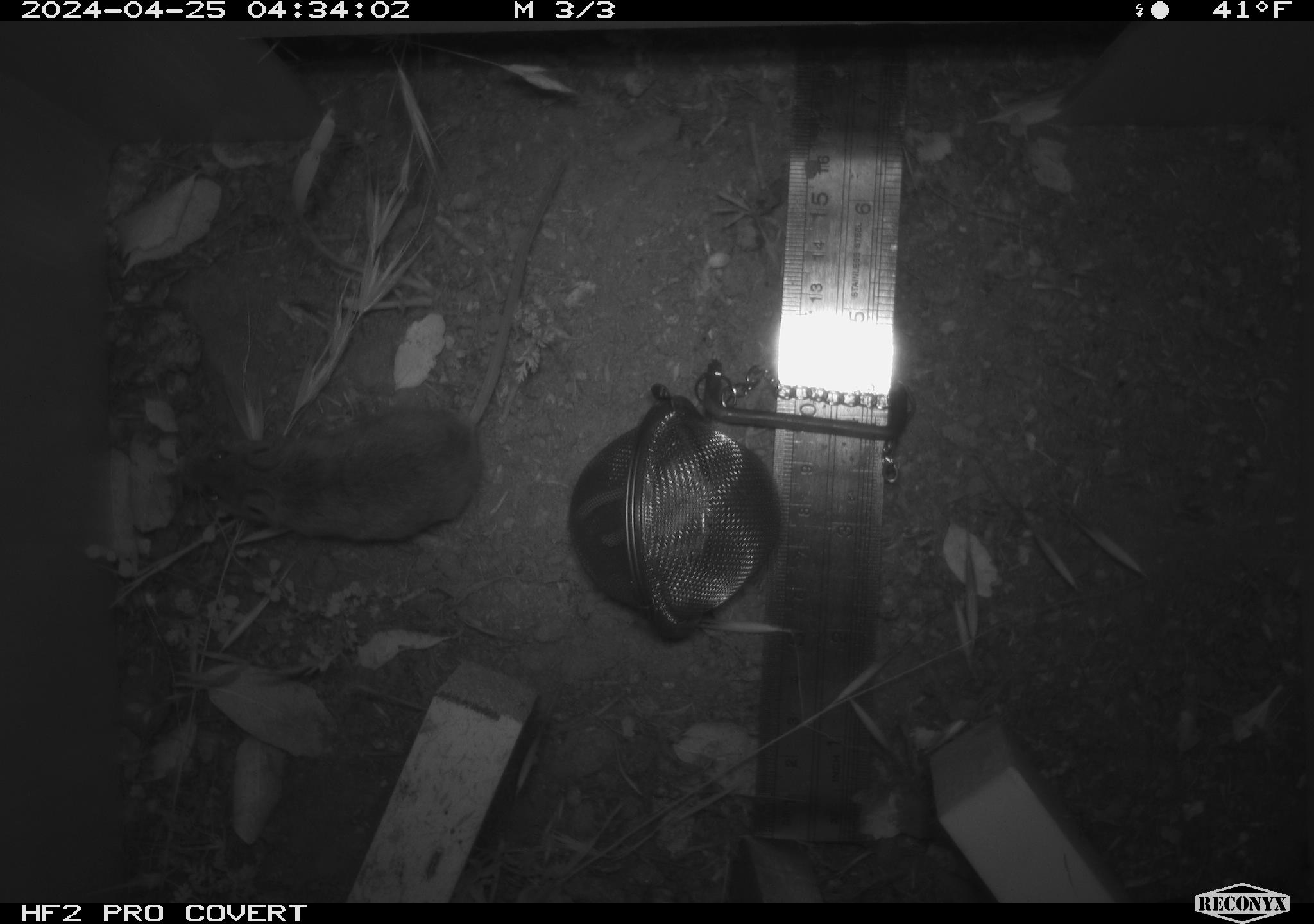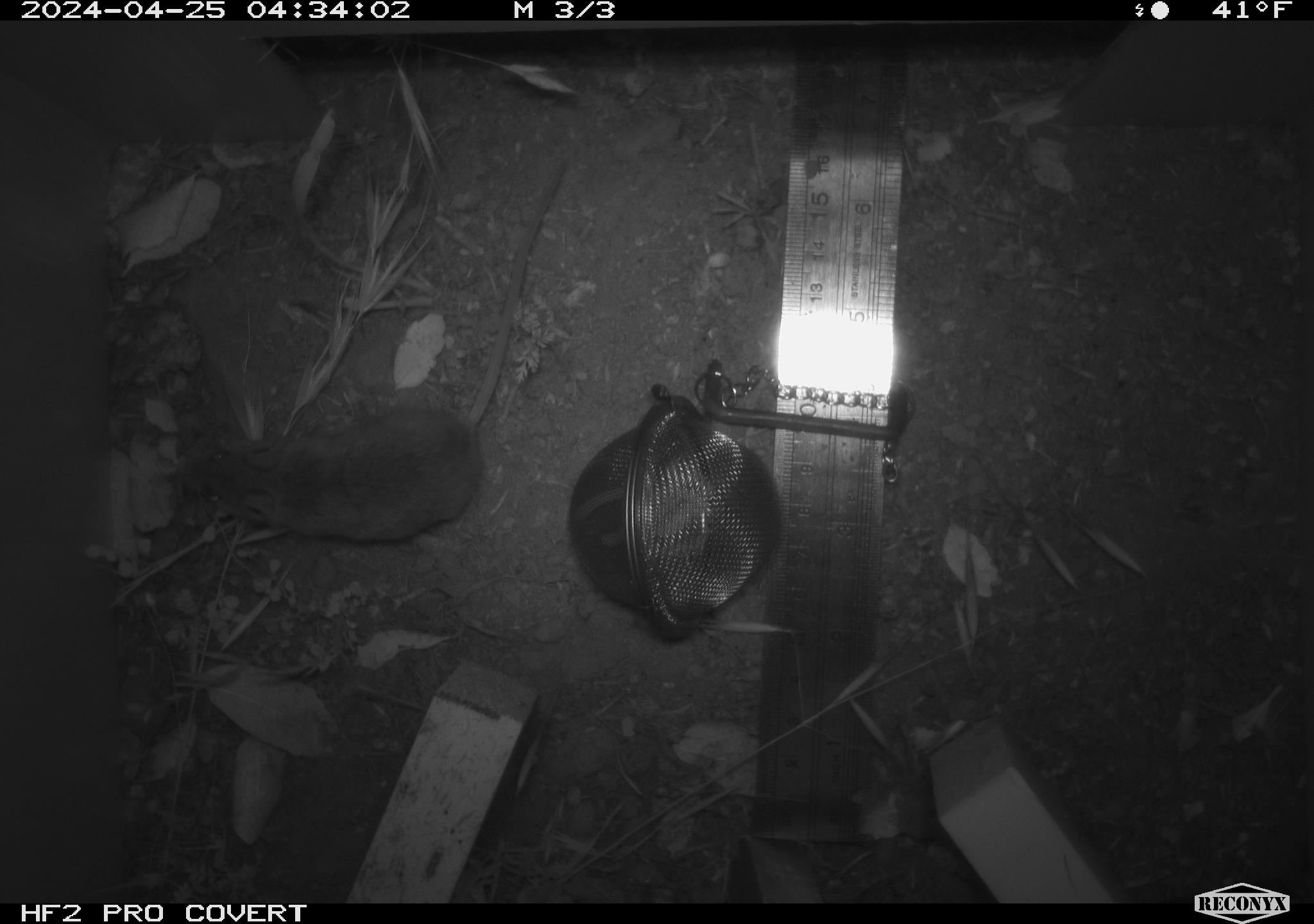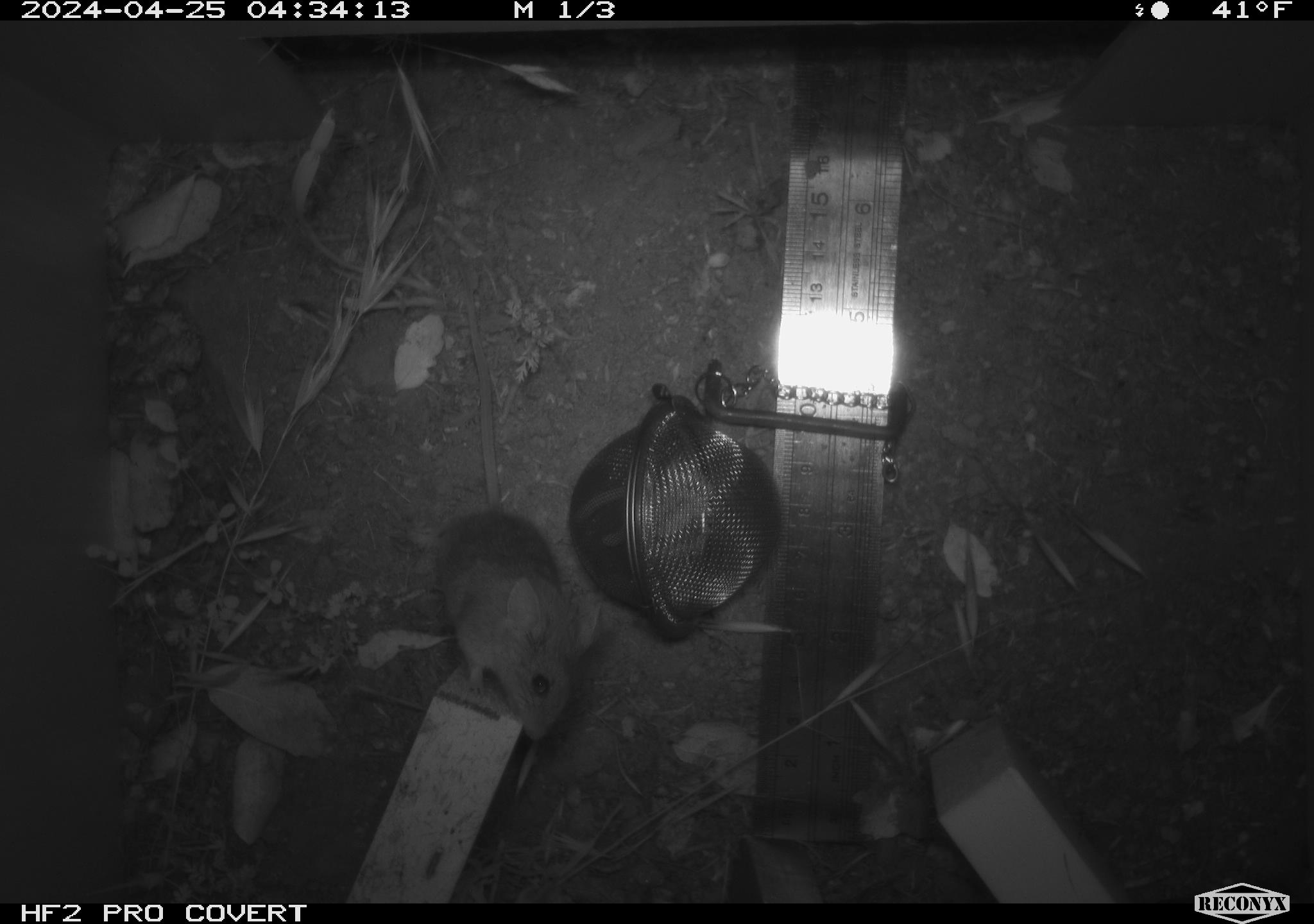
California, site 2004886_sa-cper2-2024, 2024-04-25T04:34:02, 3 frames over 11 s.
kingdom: Animalia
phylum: Chordata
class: Mammalia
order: Rodentia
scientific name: Rodentia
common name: rodent